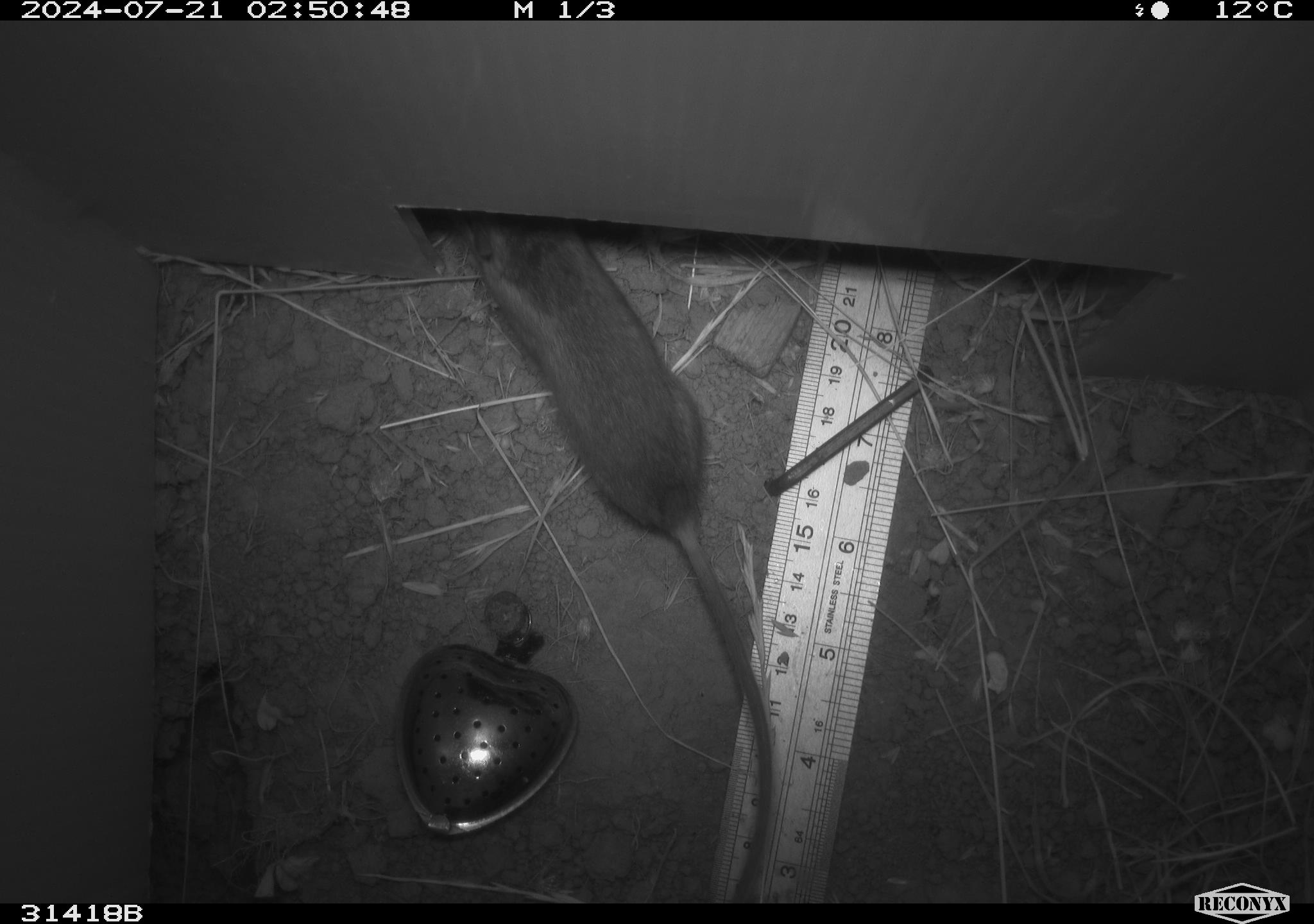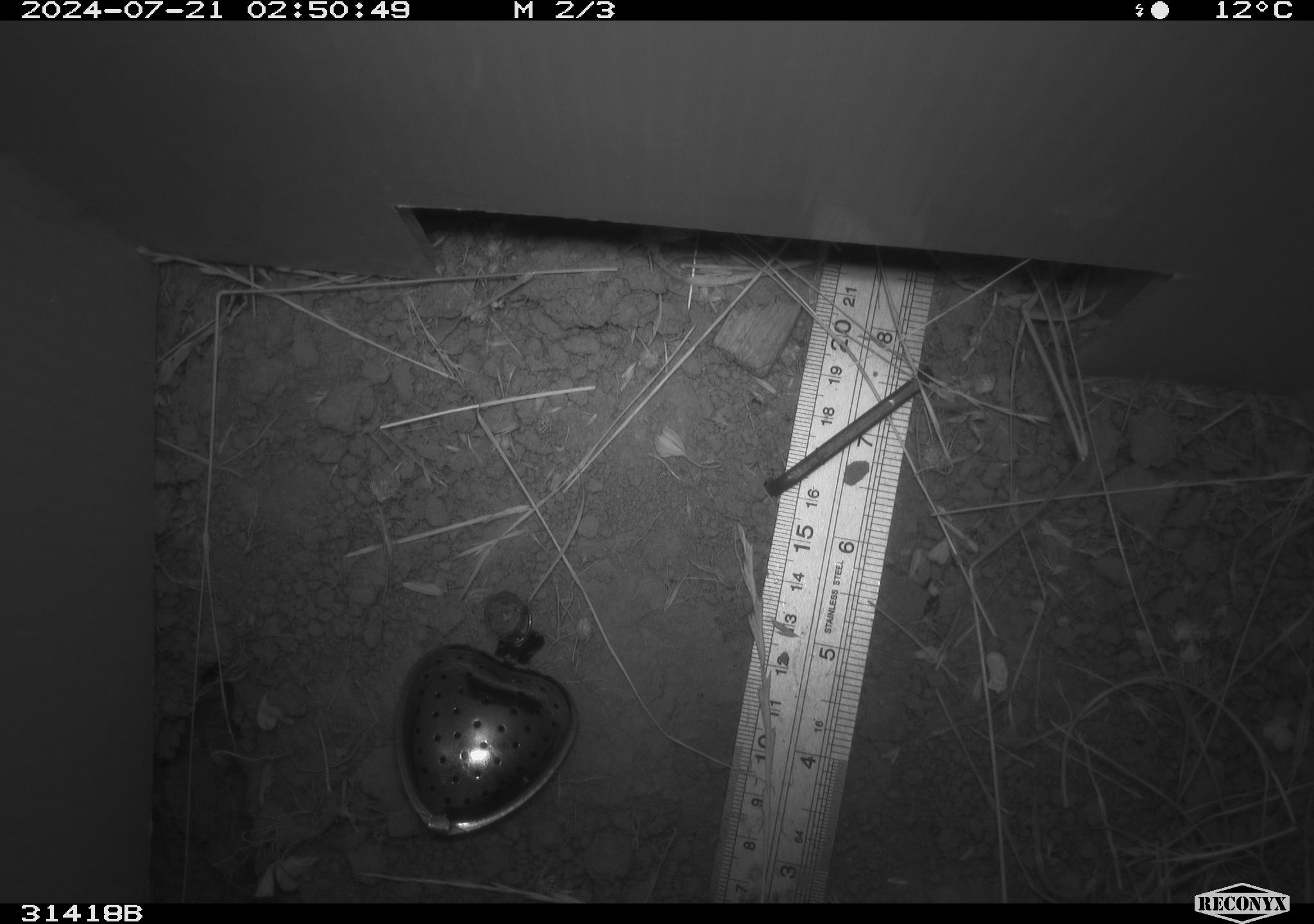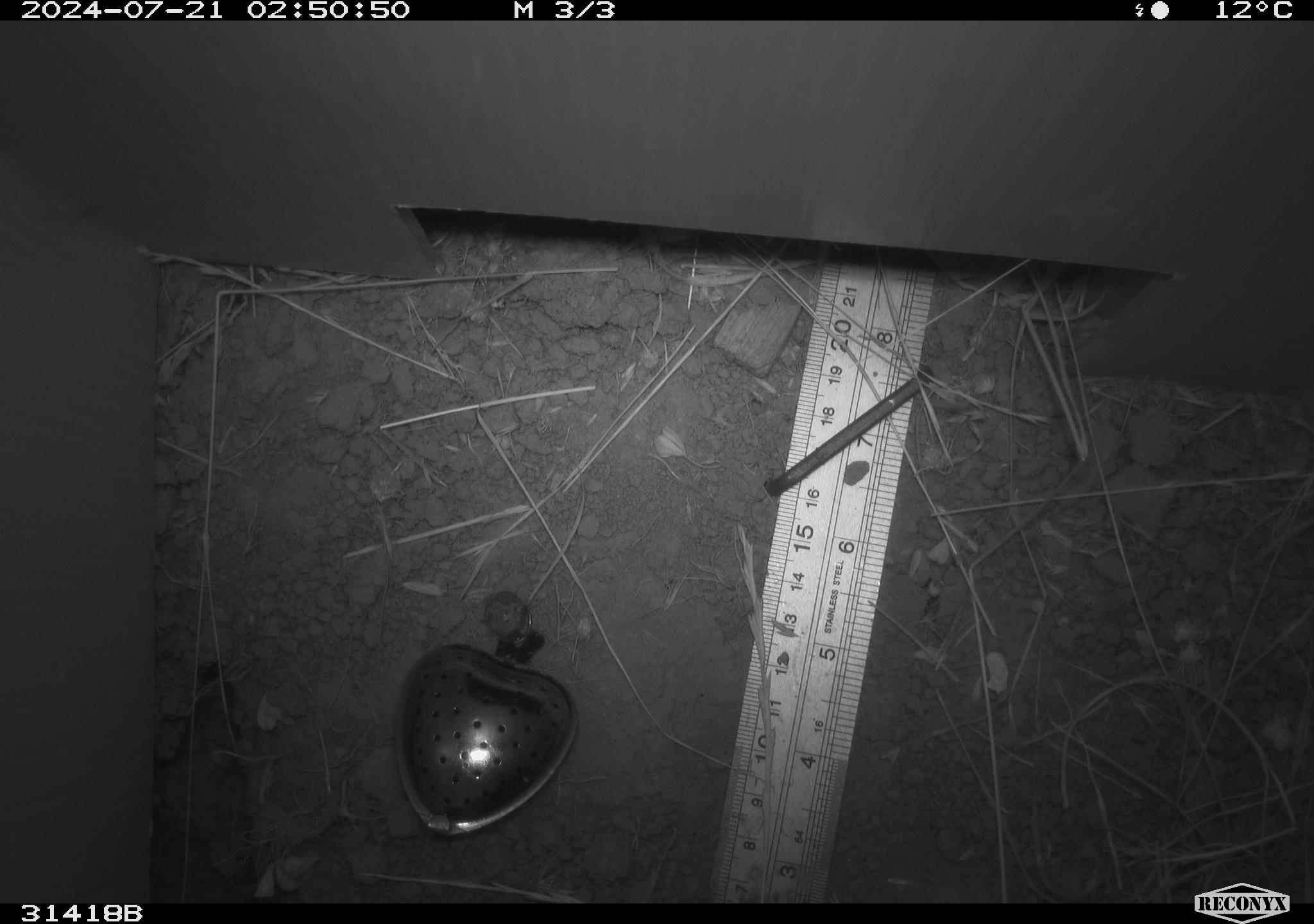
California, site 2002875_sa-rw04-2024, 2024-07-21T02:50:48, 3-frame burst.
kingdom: Animalia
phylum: Chordata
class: Mammalia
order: Rodentia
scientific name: Rodentia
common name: rodent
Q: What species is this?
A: Rodent (Rodentia).